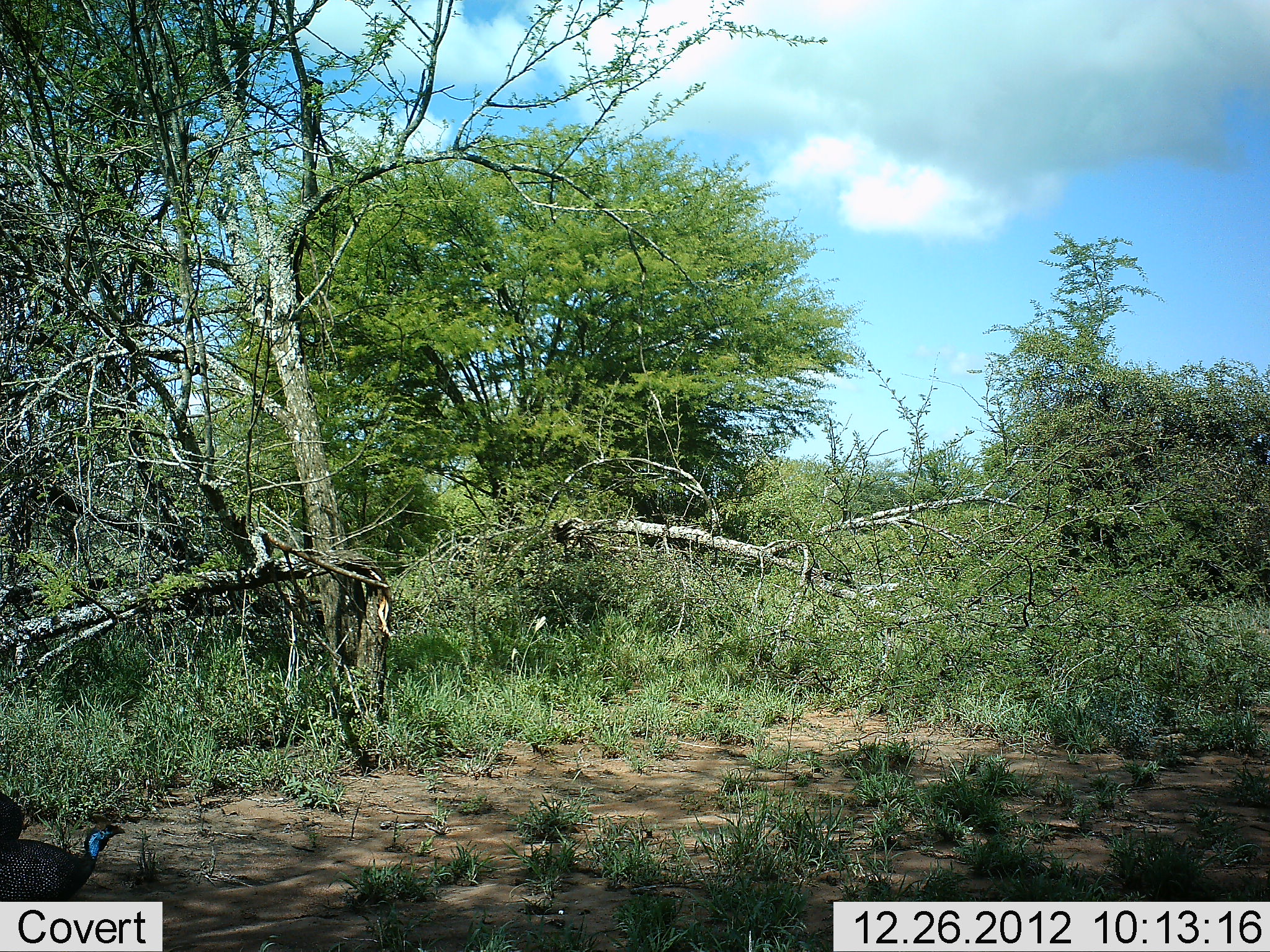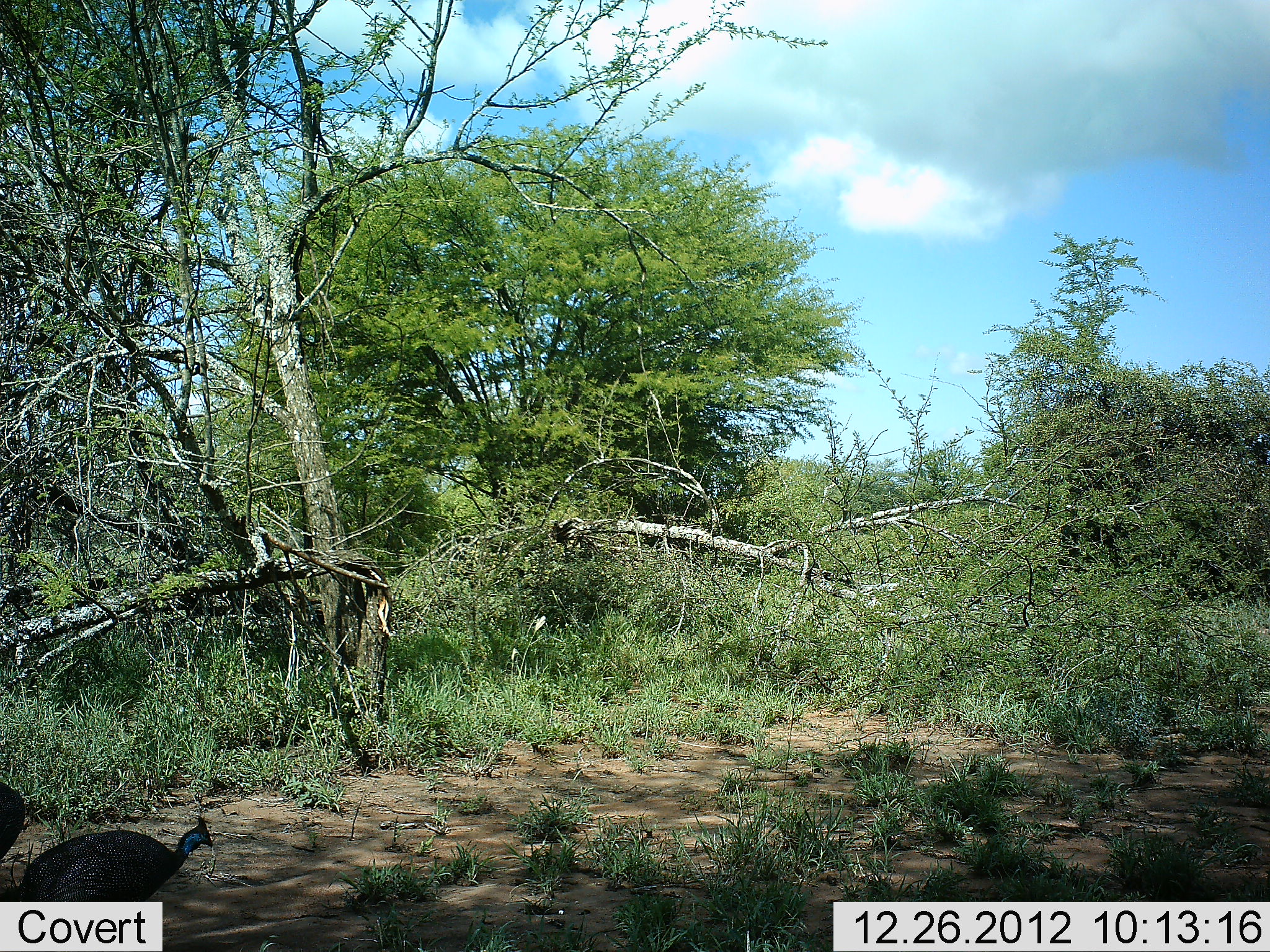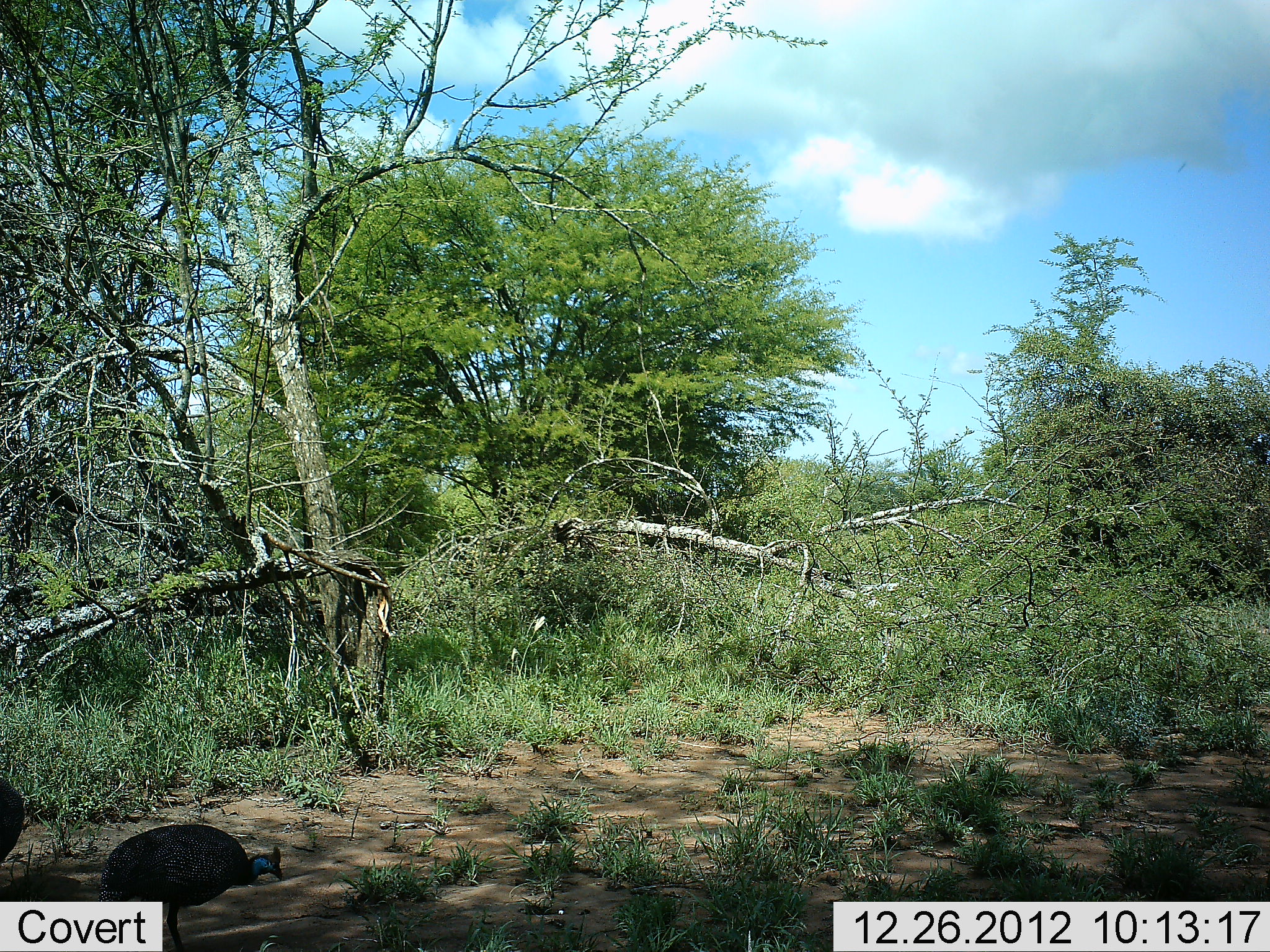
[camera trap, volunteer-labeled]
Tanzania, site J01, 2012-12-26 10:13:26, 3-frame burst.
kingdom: Animalia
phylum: Chordata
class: Aves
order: Galliformes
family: Numididae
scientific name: Numididae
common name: guinea fowl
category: guineafowl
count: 2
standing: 15%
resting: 0%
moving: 92%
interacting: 0%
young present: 0%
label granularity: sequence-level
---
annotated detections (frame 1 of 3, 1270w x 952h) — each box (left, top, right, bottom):
animal: (0, 816, 125, 901); (0, 793, 22, 839)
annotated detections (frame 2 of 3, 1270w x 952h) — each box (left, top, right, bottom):
animal: (0, 817, 212, 901); (0, 782, 24, 860)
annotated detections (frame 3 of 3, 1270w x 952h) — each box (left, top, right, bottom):
animal: (99, 826, 282, 952); (0, 781, 25, 864)